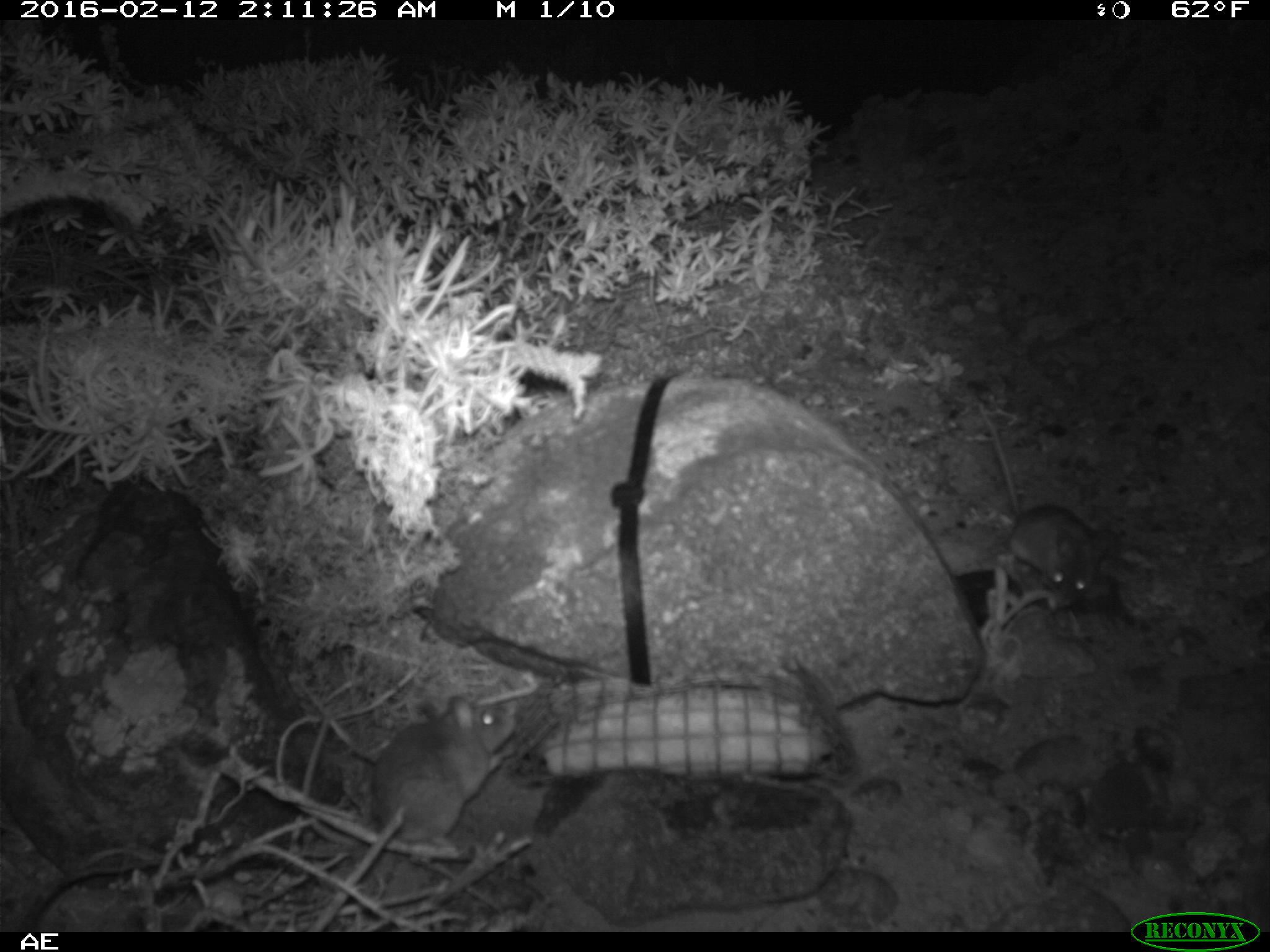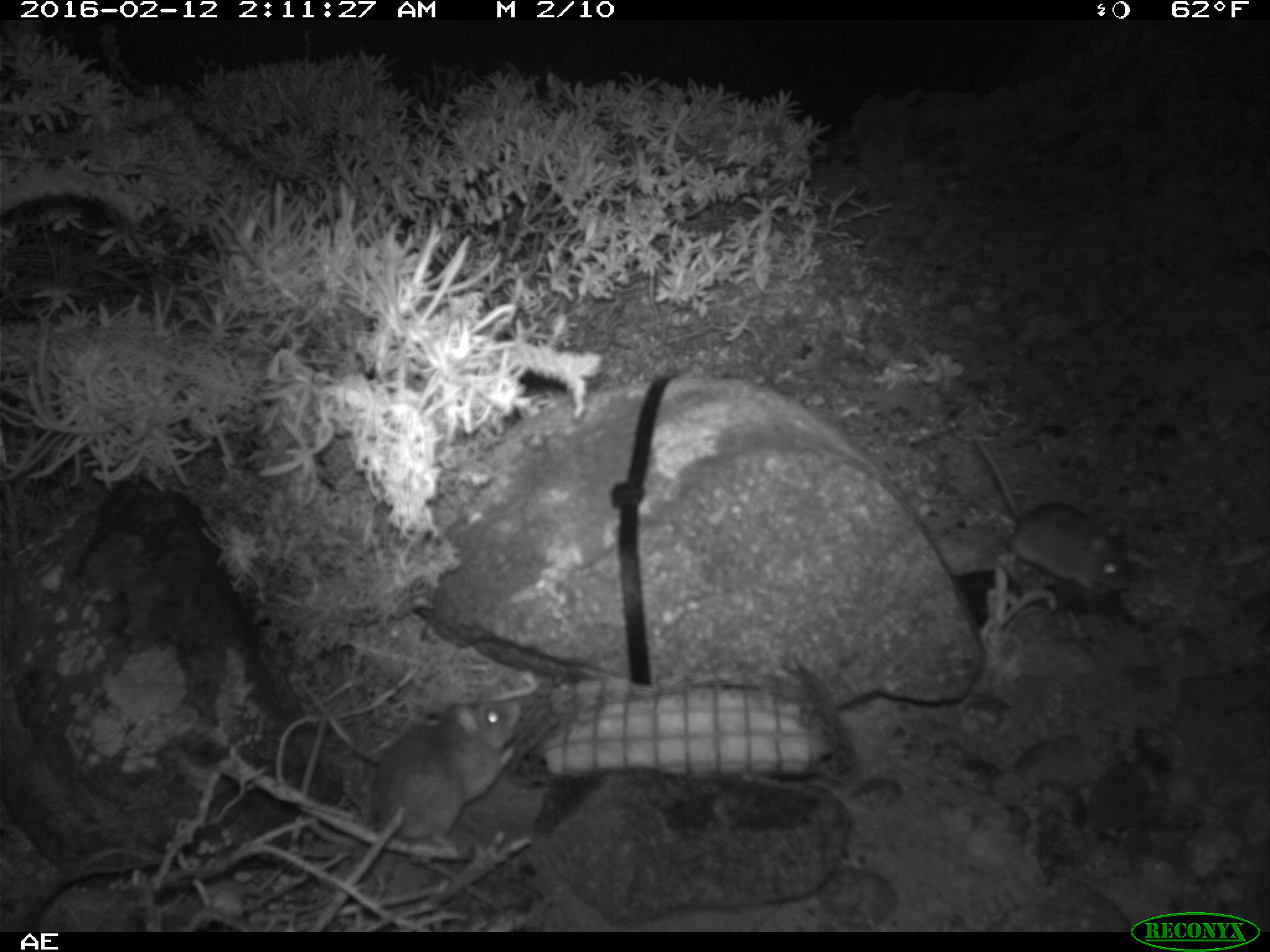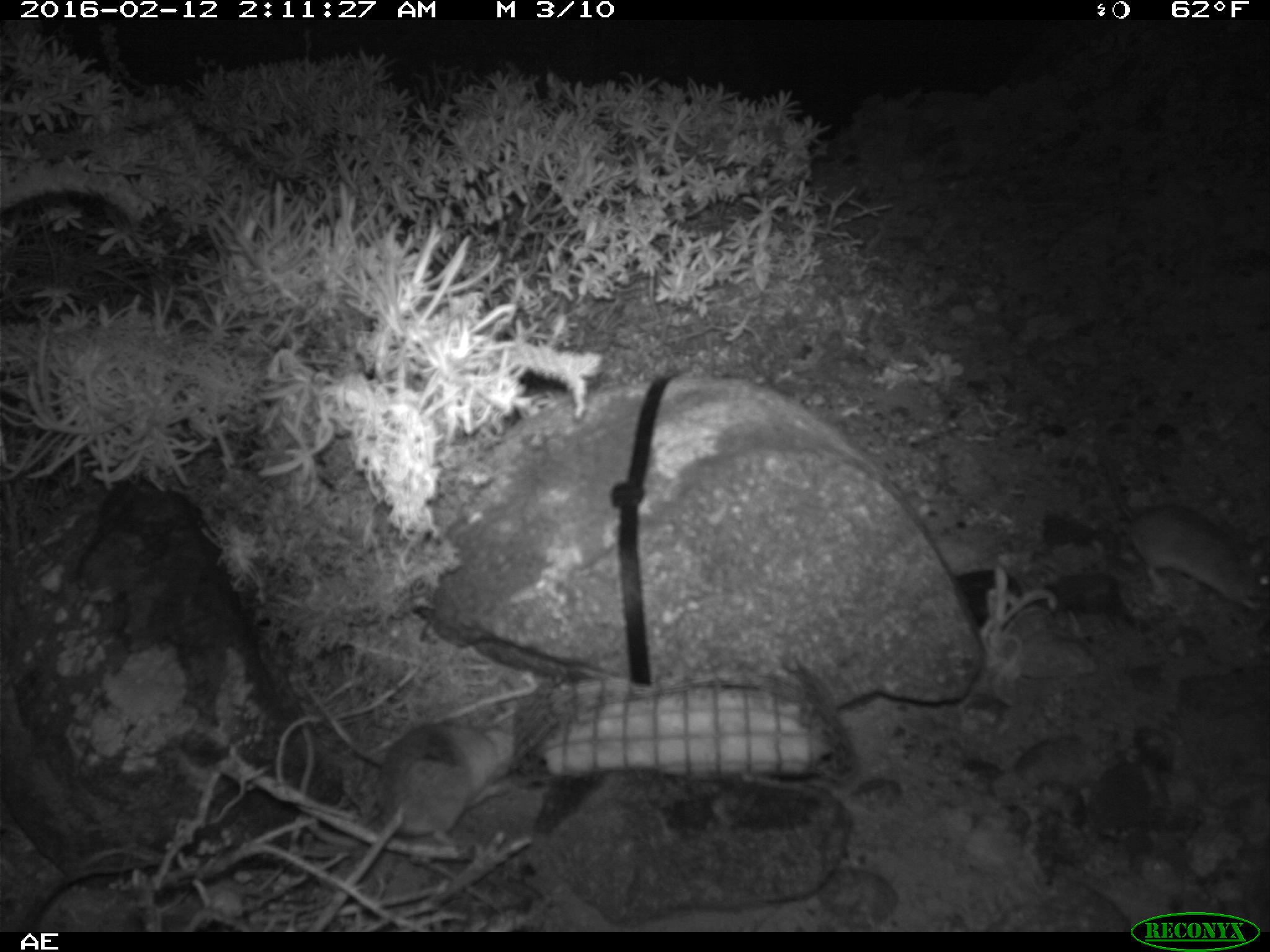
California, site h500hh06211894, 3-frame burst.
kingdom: Animalia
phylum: Chordata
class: Mammalia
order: Rodentia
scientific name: Rodentia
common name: rodent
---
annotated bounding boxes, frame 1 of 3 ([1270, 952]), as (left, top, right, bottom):
rodent: (978, 402, 1117, 609); (369, 694, 517, 852)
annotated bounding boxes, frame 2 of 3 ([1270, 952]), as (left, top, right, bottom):
rodent: (307, 677, 520, 864); (970, 430, 1130, 589)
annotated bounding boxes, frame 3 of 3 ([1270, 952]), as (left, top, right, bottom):
rodent: (1083, 406, 1268, 610)